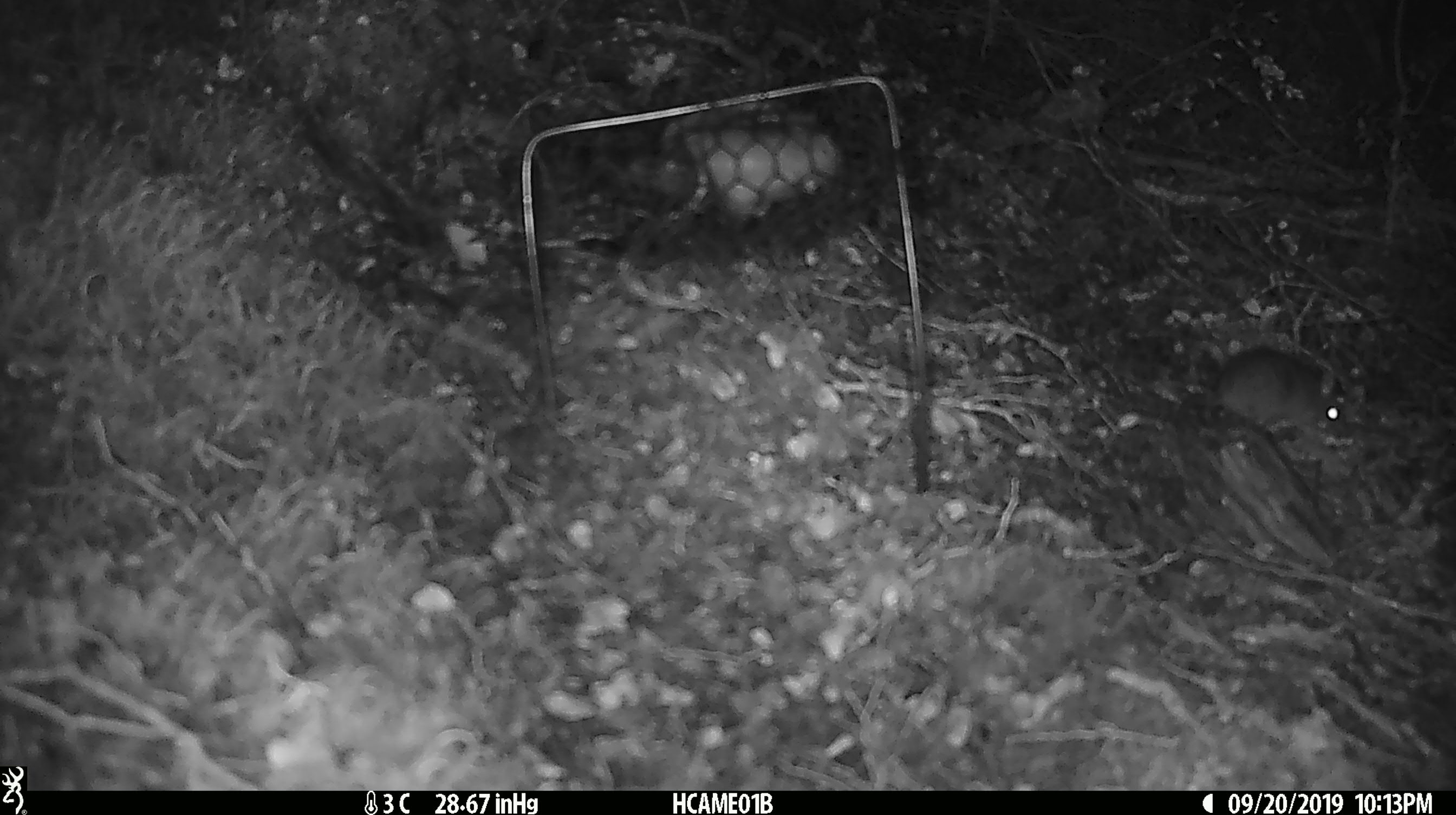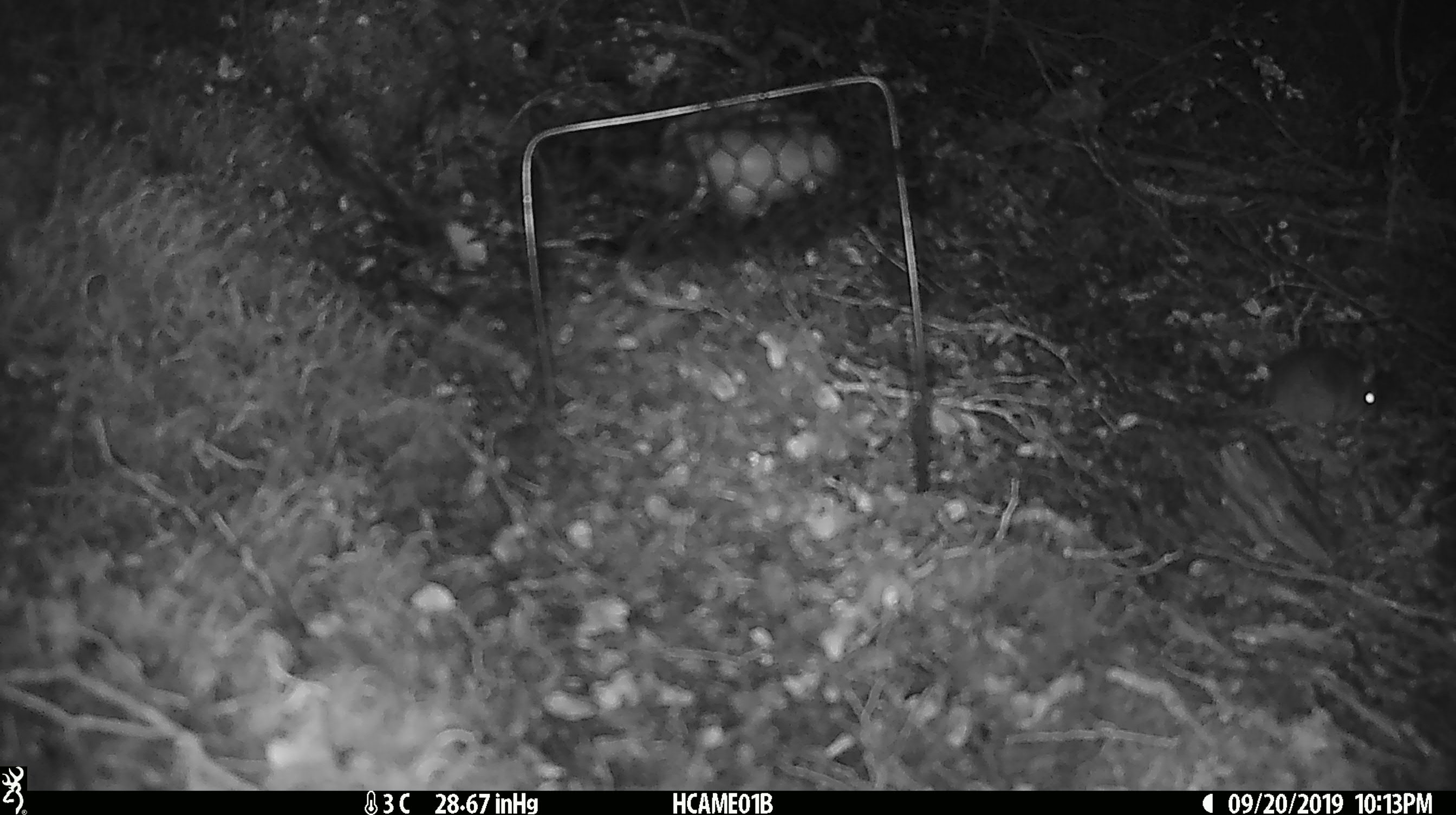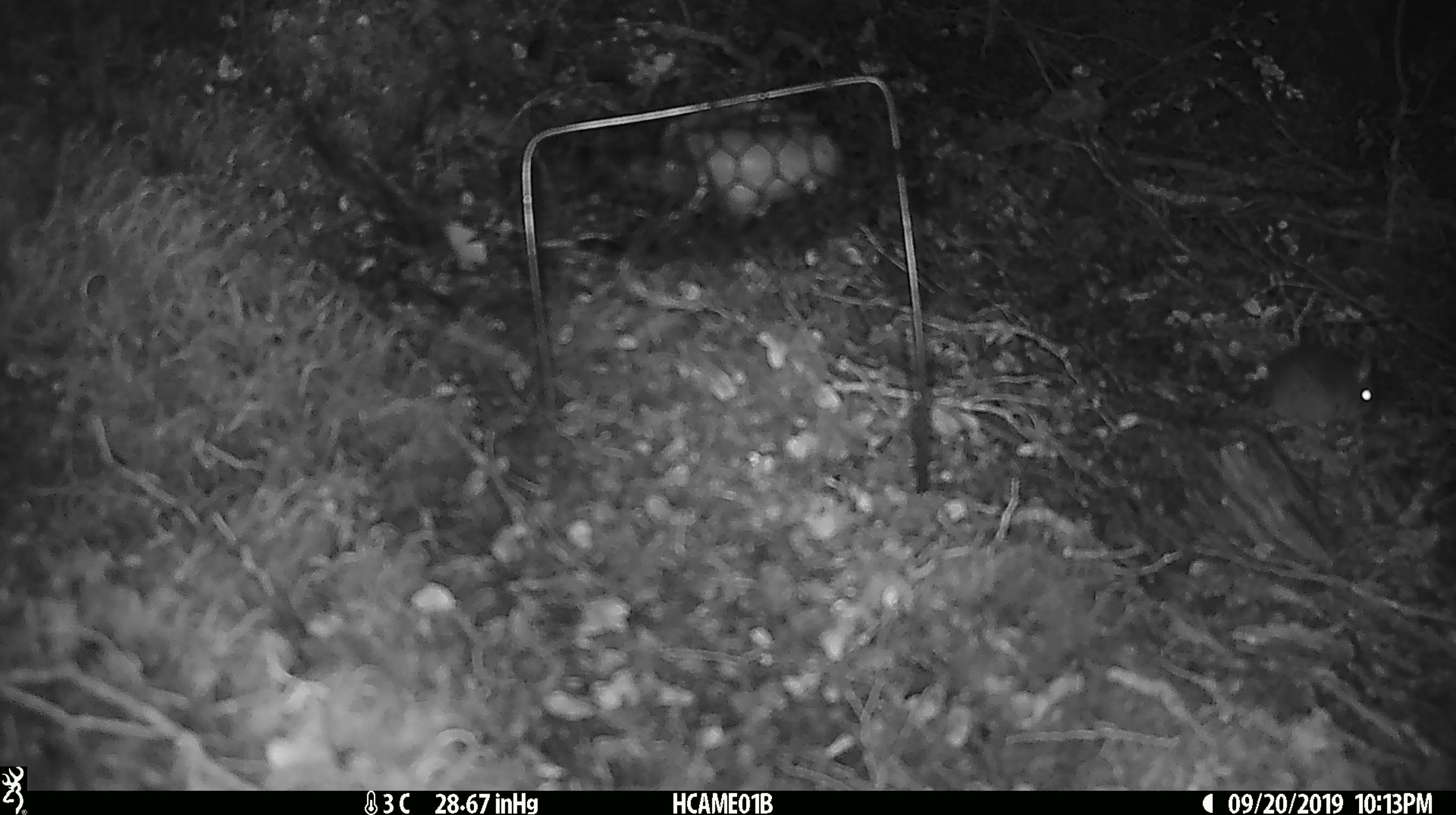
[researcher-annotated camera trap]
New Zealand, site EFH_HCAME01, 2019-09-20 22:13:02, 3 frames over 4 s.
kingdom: Animalia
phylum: Chordata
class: Mammalia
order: Rodentia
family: Muridae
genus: Mus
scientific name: Mus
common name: mouse